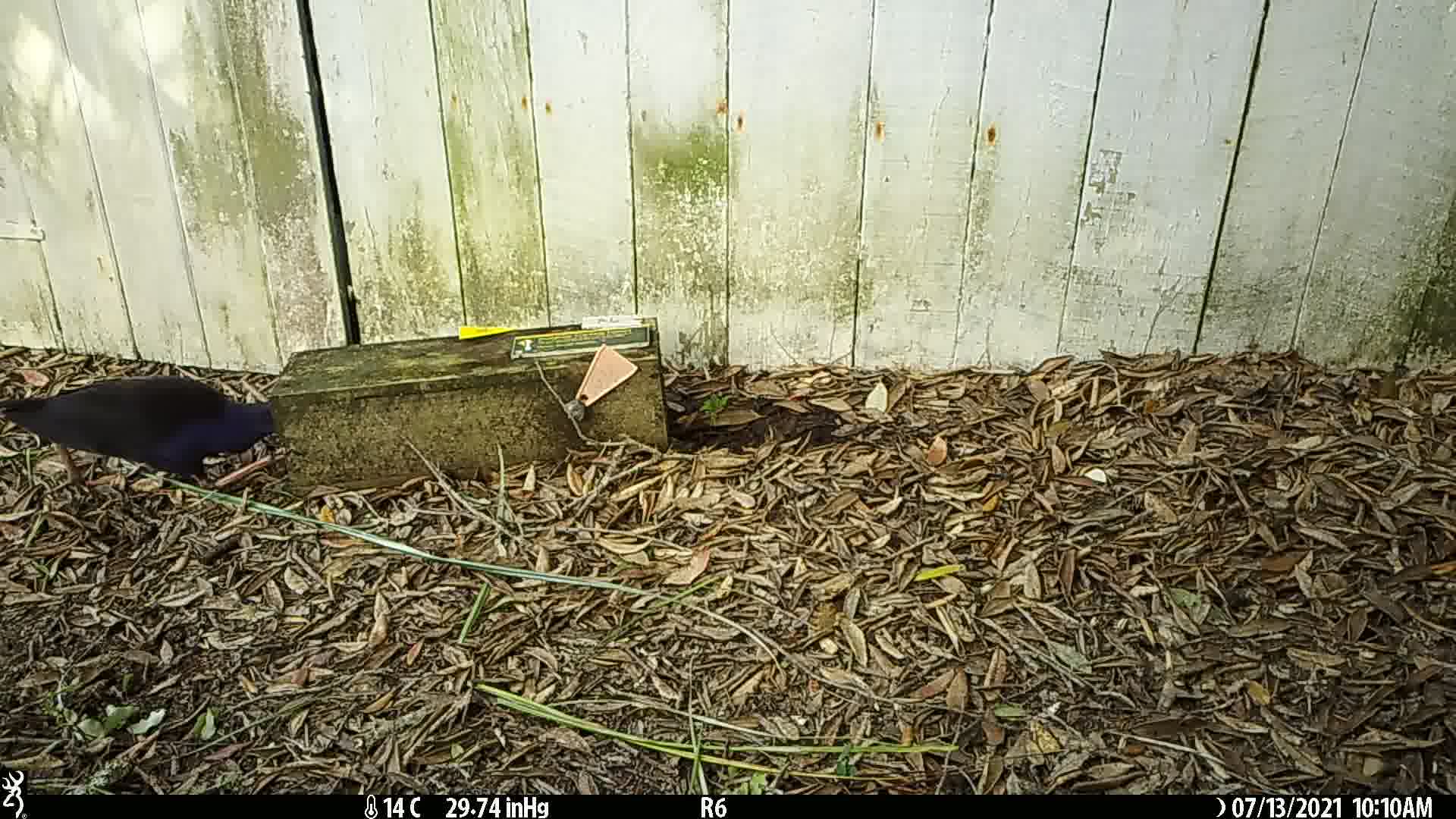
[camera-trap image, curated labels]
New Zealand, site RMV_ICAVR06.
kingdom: Animalia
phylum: Chordata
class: Aves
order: Gruiformes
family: Rallidae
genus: Porphyrio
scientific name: Porphyrio melanotus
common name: australasian swamphen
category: pukeko